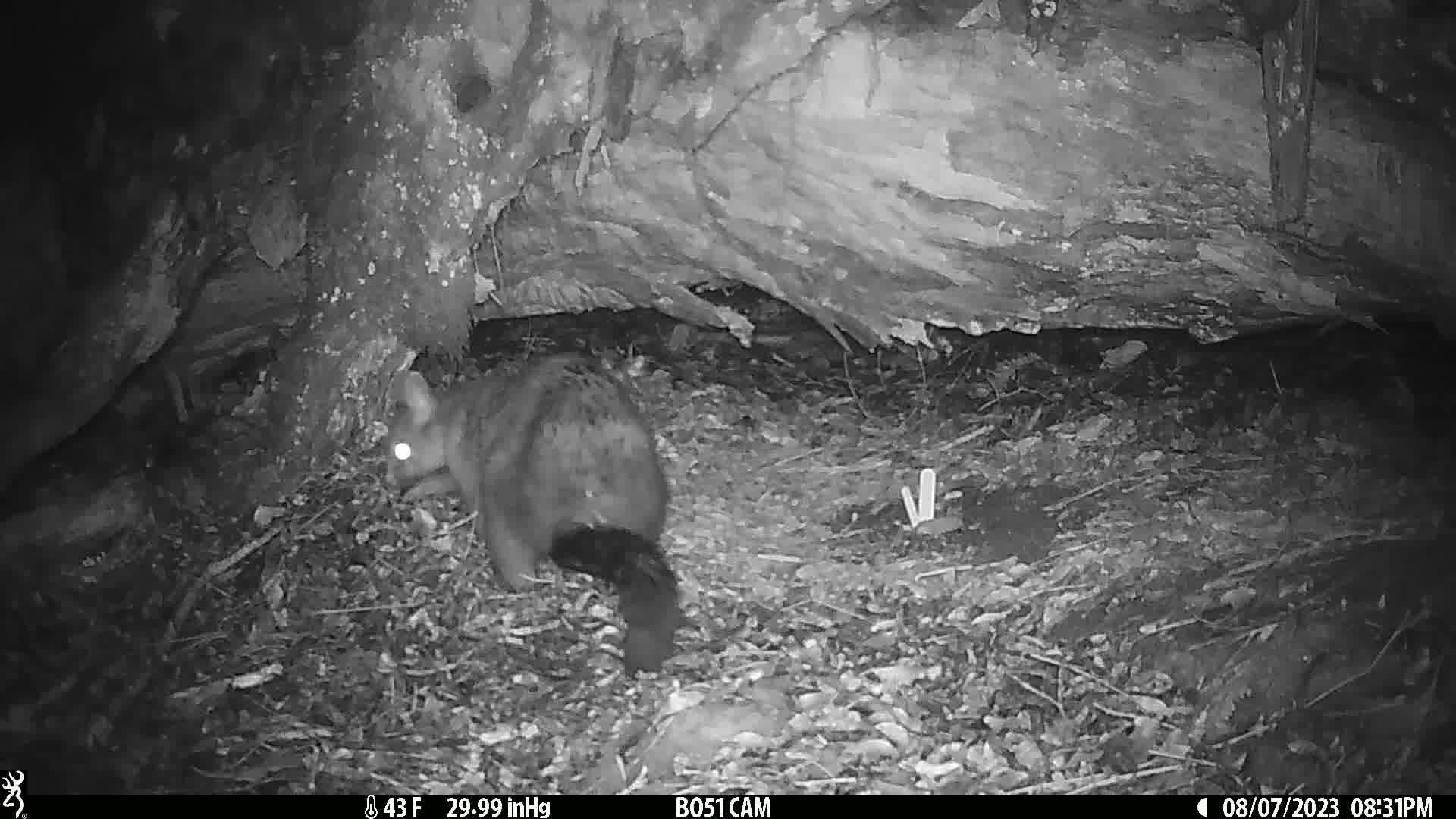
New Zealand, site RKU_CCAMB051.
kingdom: Animalia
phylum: Chordata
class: Mammalia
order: Diprotodontia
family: Phalangeridae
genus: Trichosurus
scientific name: Trichosurus vulpecula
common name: common brushtail possum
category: possum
Possum (common brushtail possum) (Trichosurus vulpecula).